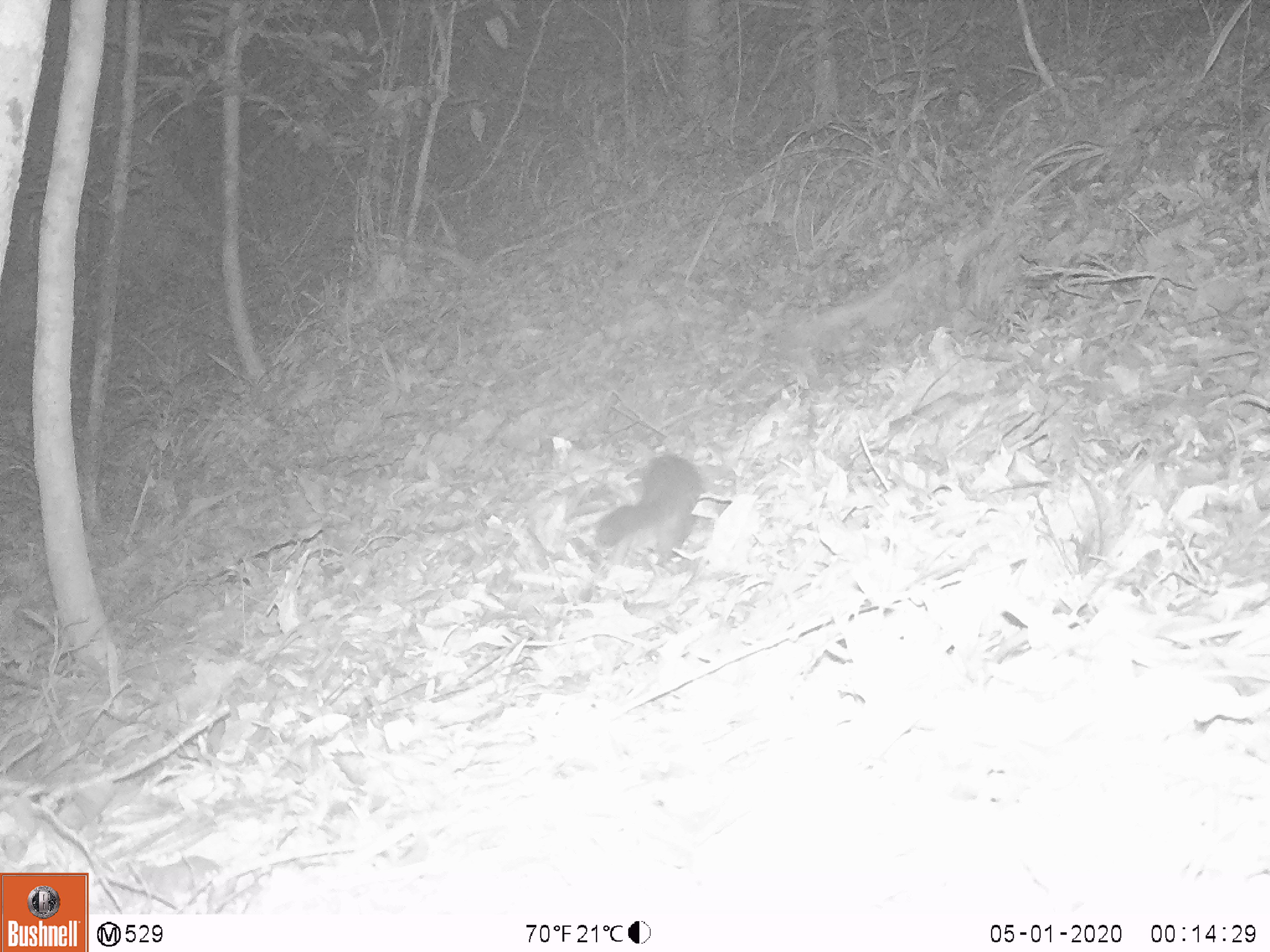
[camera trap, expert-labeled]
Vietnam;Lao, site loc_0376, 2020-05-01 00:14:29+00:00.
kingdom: Animalia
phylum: Chordata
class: Mammalia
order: Carnivora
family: Mustelidae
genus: Melogale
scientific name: Melogale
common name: ferret badger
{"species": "ferret badger (Melogale)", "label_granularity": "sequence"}